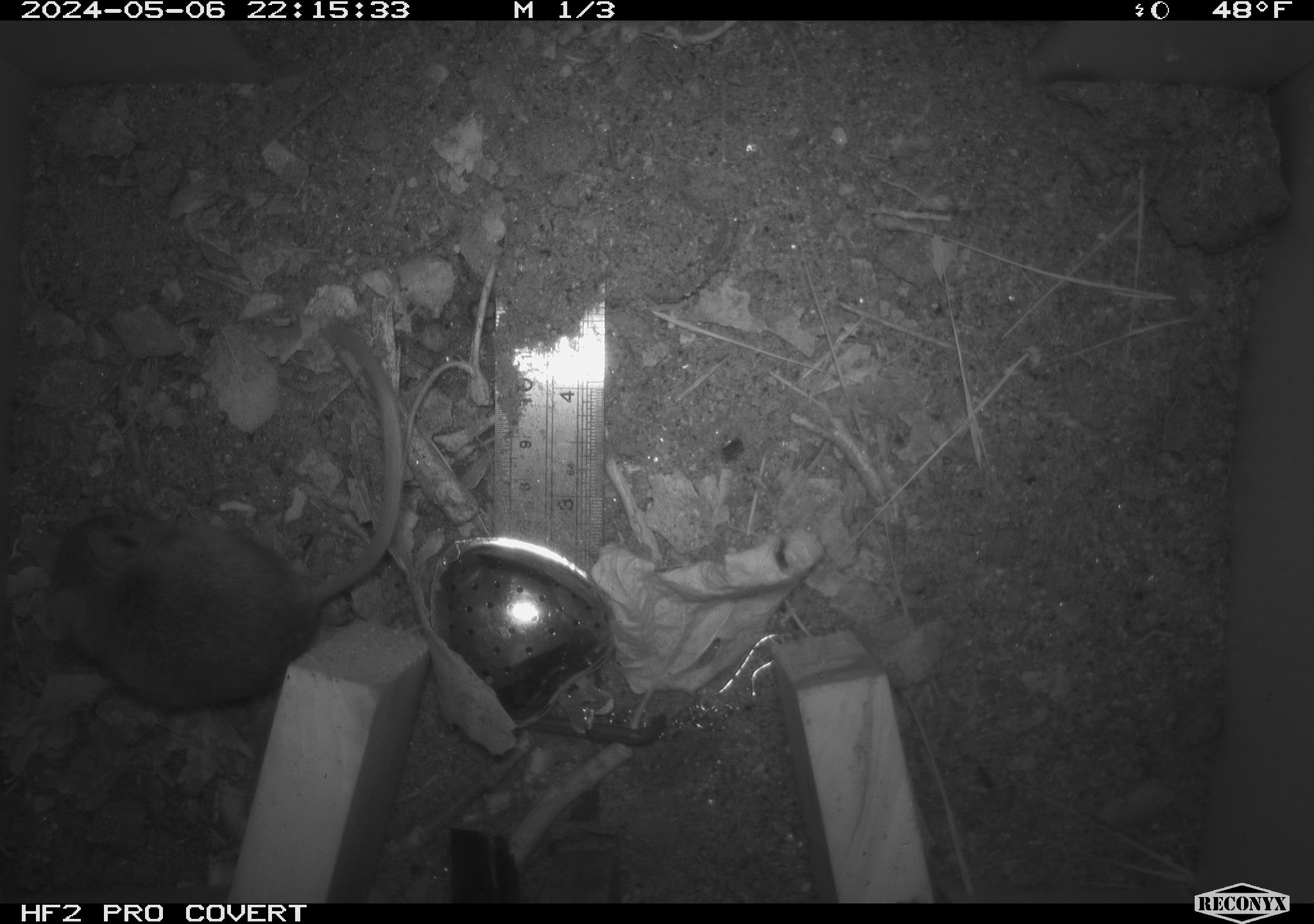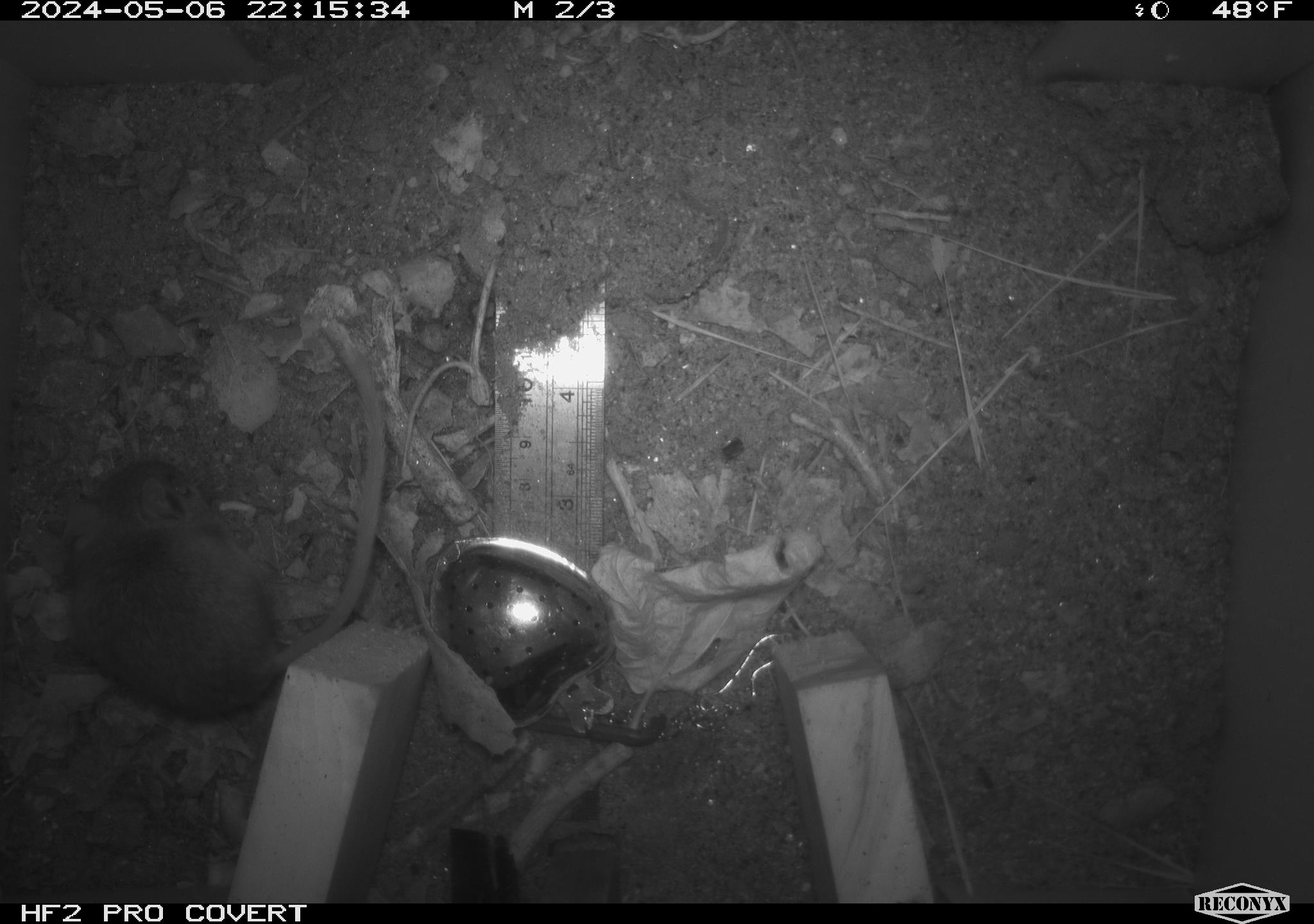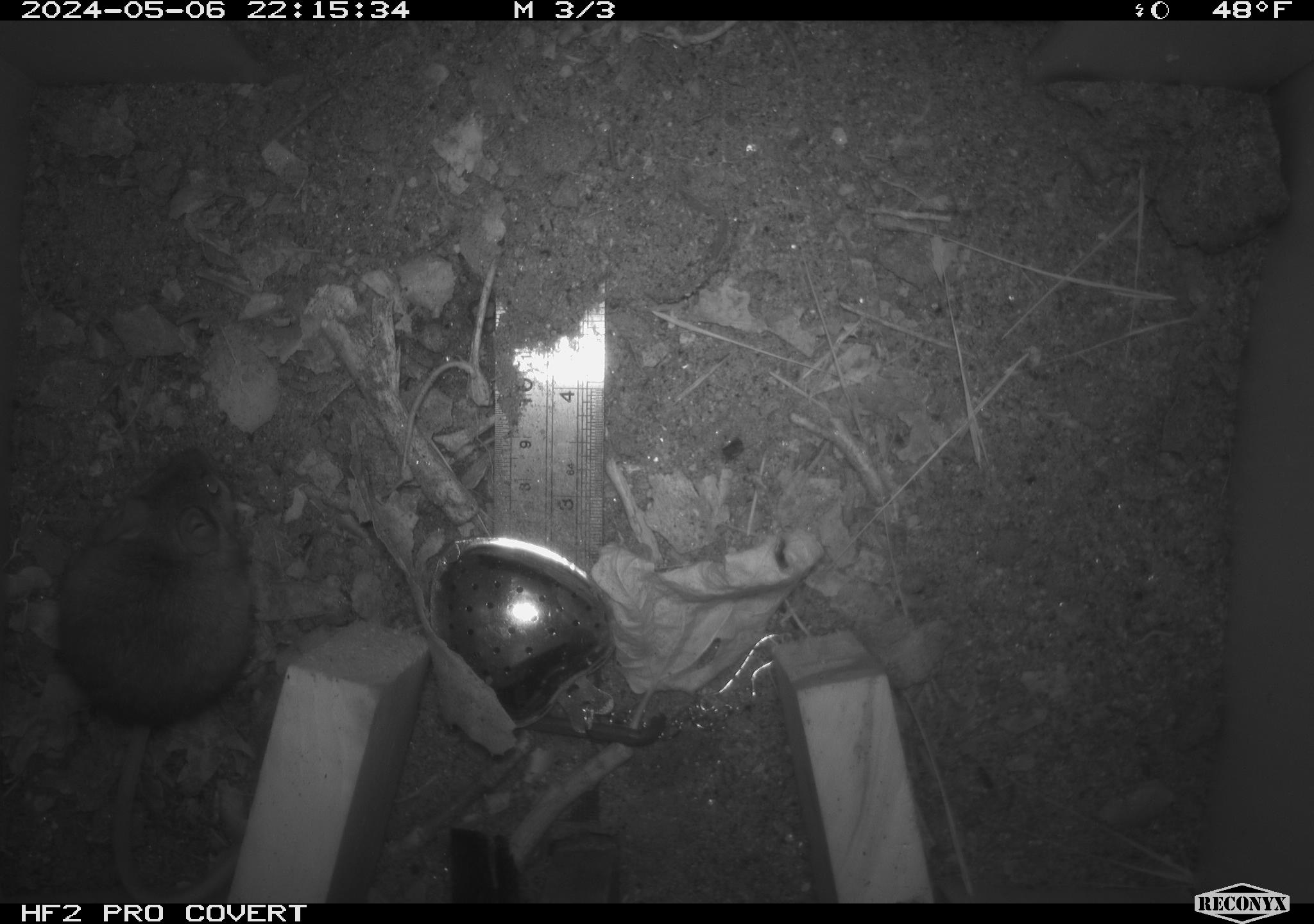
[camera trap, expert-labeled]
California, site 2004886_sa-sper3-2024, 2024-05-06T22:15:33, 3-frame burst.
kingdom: Animalia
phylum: Chordata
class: Mammalia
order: Rodentia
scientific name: Rodentia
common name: mouse species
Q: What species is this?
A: Mouse species (Rodentia).